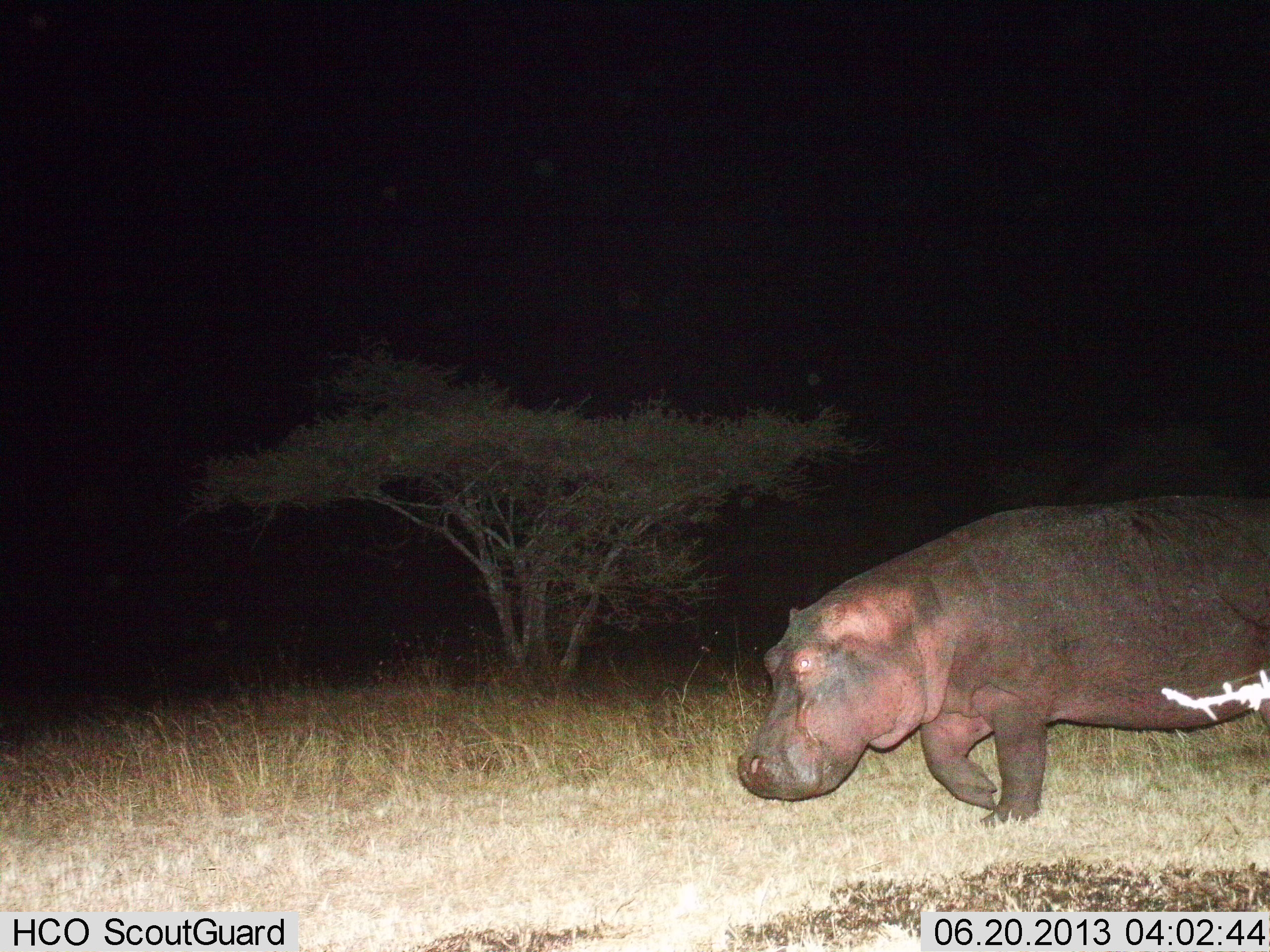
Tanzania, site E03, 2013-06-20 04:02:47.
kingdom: Animalia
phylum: Chordata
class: Mammalia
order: Artiodactyla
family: Hippopotamidae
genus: Hippopotamus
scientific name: Hippopotamus amphibius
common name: hippopotamus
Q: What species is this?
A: Hippopotamus (Hippopotamus amphibius).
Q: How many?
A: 1.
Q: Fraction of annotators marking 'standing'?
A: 3%.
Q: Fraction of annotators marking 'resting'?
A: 0%.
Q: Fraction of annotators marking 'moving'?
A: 93%.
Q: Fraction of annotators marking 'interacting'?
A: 0%.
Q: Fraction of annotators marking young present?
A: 0%.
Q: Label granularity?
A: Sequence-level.